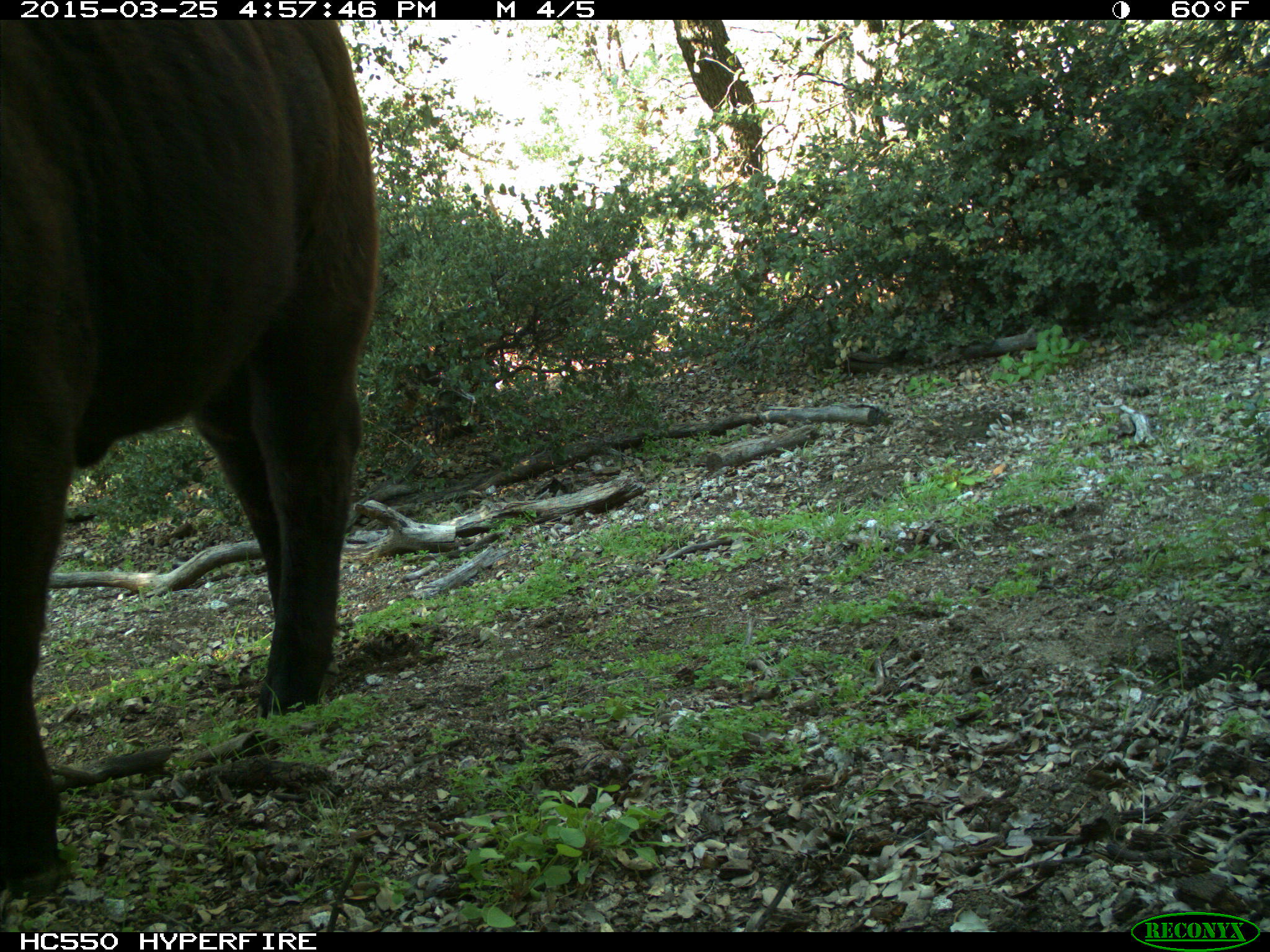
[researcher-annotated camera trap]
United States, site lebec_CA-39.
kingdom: Animalia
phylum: Chordata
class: Mammalia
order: Artiodactyla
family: Bovidae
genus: Bos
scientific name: Bos taurus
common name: domestic cow